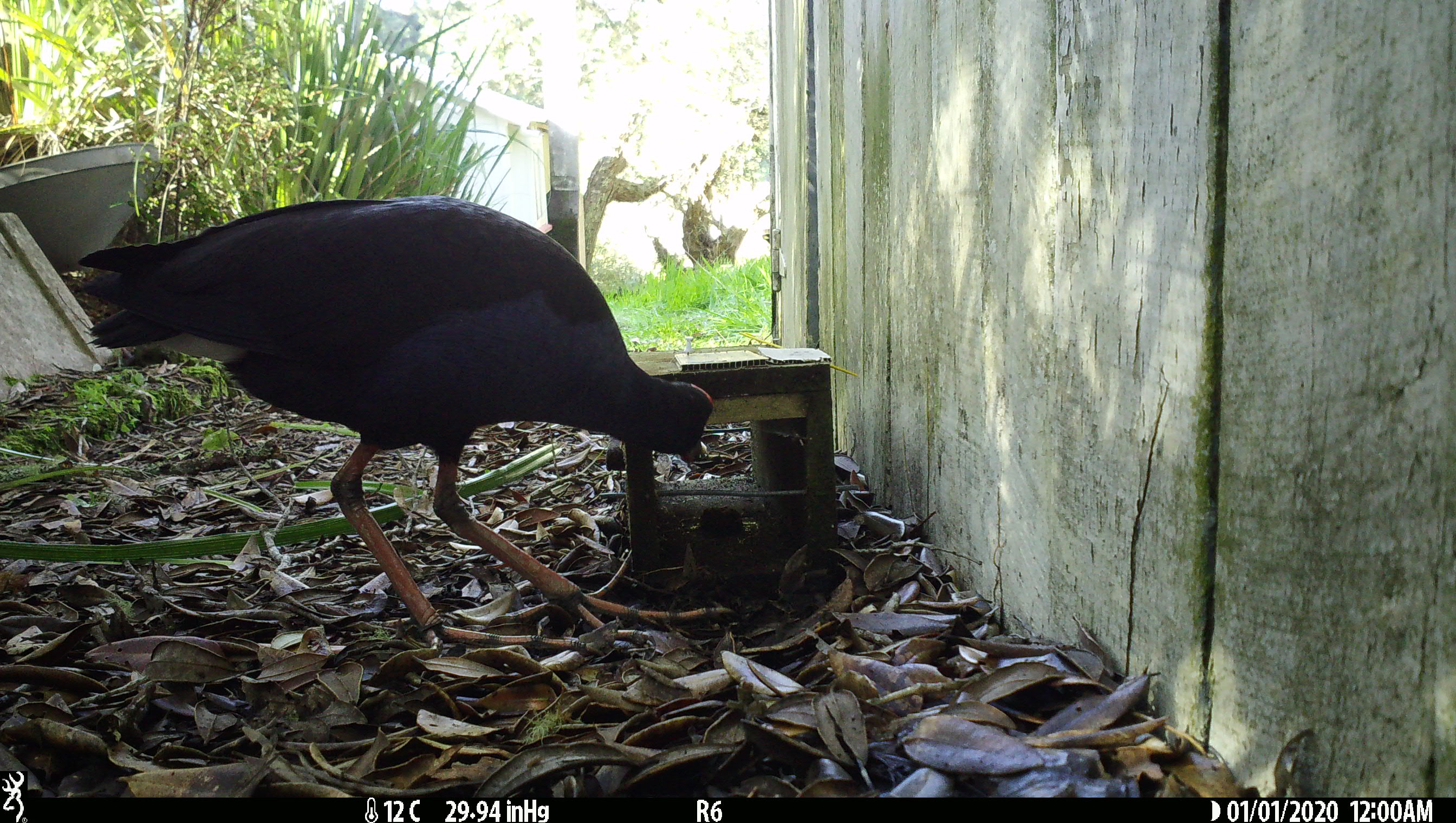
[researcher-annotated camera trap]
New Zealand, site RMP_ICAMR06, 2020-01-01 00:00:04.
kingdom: Animalia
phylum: Chordata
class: Aves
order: Gruiformes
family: Rallidae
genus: Porphyrio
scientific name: Porphyrio melanotus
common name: australasian swamphen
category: pukeko